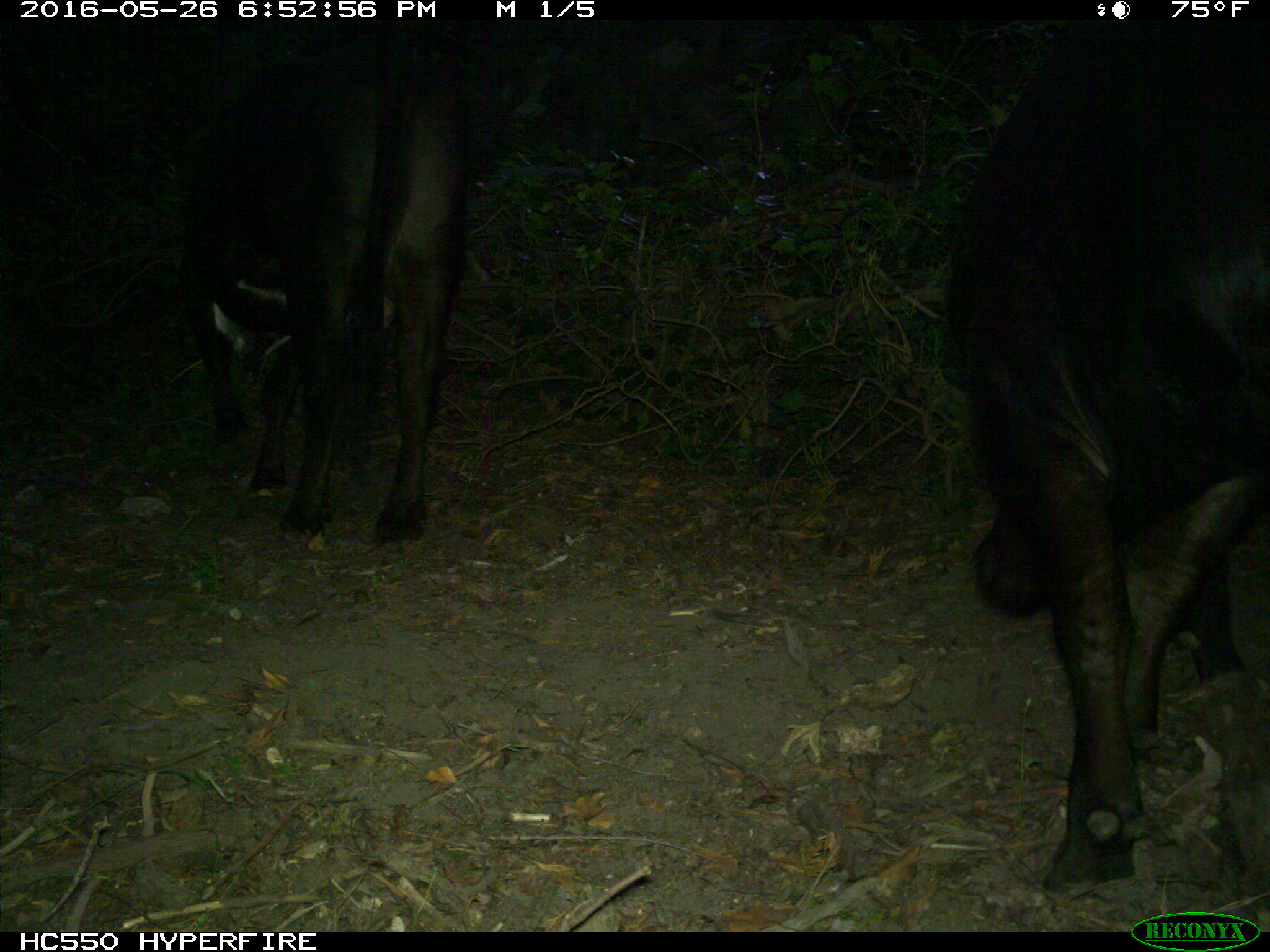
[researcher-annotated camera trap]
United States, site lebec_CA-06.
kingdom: Animalia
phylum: Chordata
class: Mammalia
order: Artiodactyla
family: Bovidae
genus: Bos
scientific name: Bos taurus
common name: domestic cow